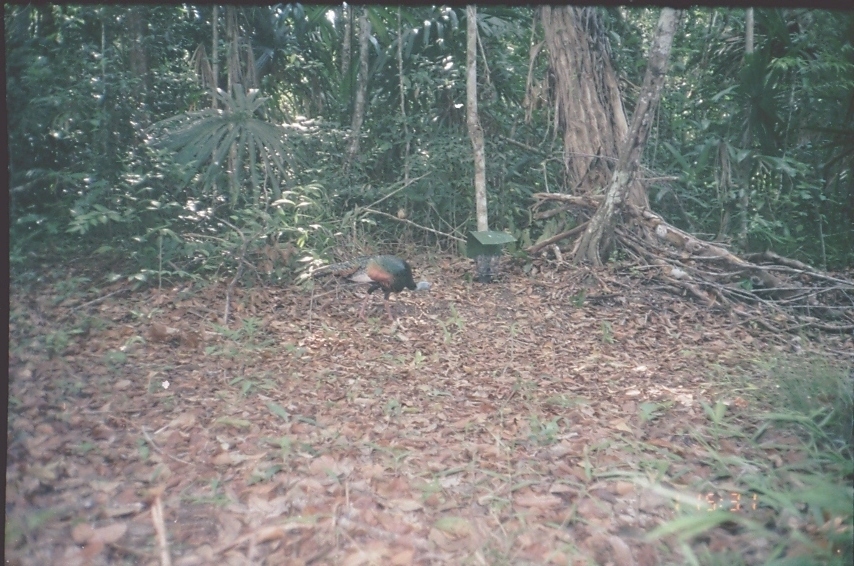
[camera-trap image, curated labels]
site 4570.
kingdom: Animalia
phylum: Chordata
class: Aves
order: Galliformes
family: Phasianidae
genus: Meleagris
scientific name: Meleagris ocellata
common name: ocellated turkey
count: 1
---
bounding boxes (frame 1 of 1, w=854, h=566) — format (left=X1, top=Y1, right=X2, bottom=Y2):
meleagris ocellata: (left=310, top=254, right=434, bottom=323)